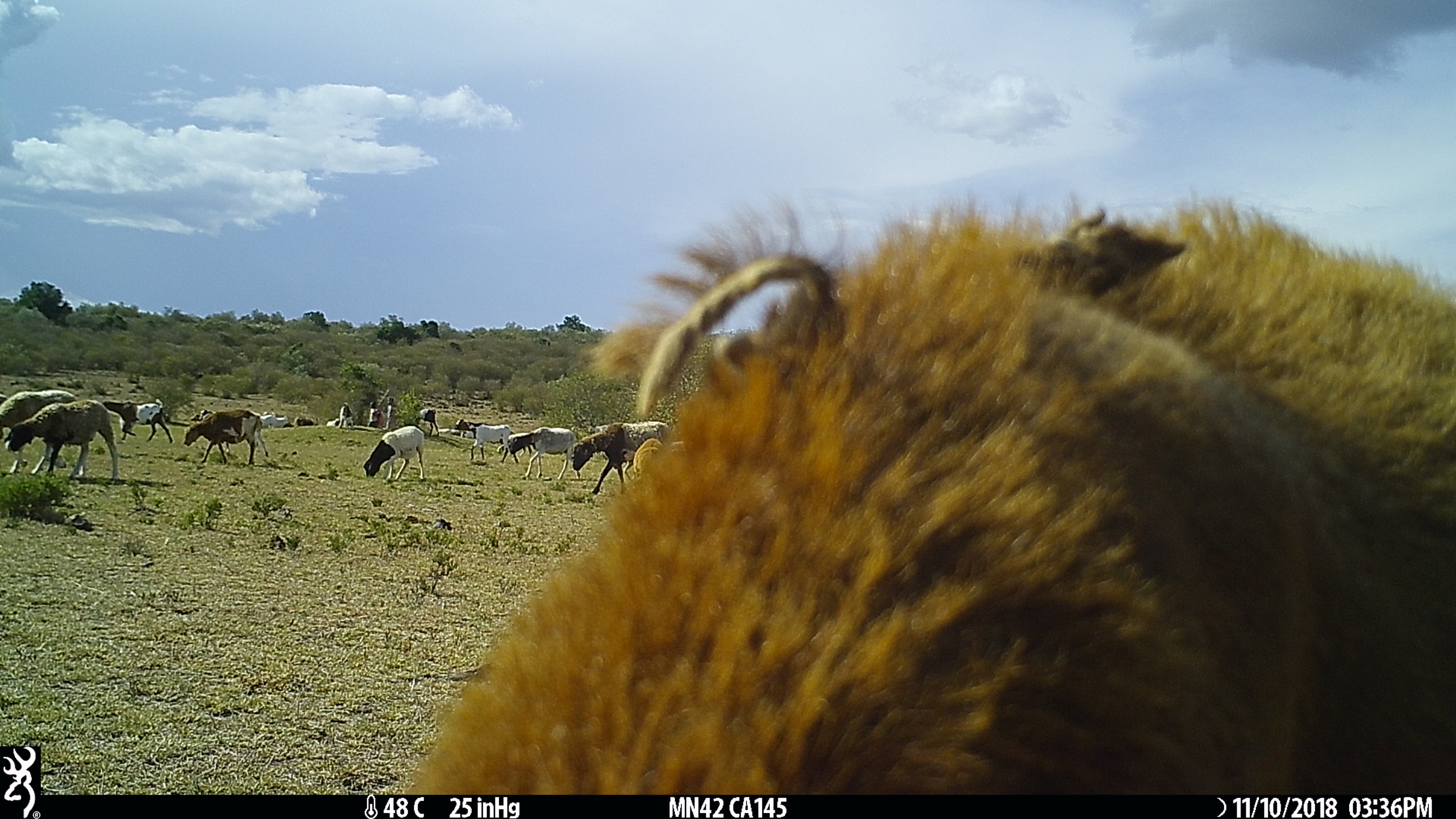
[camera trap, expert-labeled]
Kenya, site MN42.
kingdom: Animalia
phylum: Chordata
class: Mammalia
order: Artiodactyla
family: Bovidae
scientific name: Bovidae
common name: sheep or goat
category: shoat